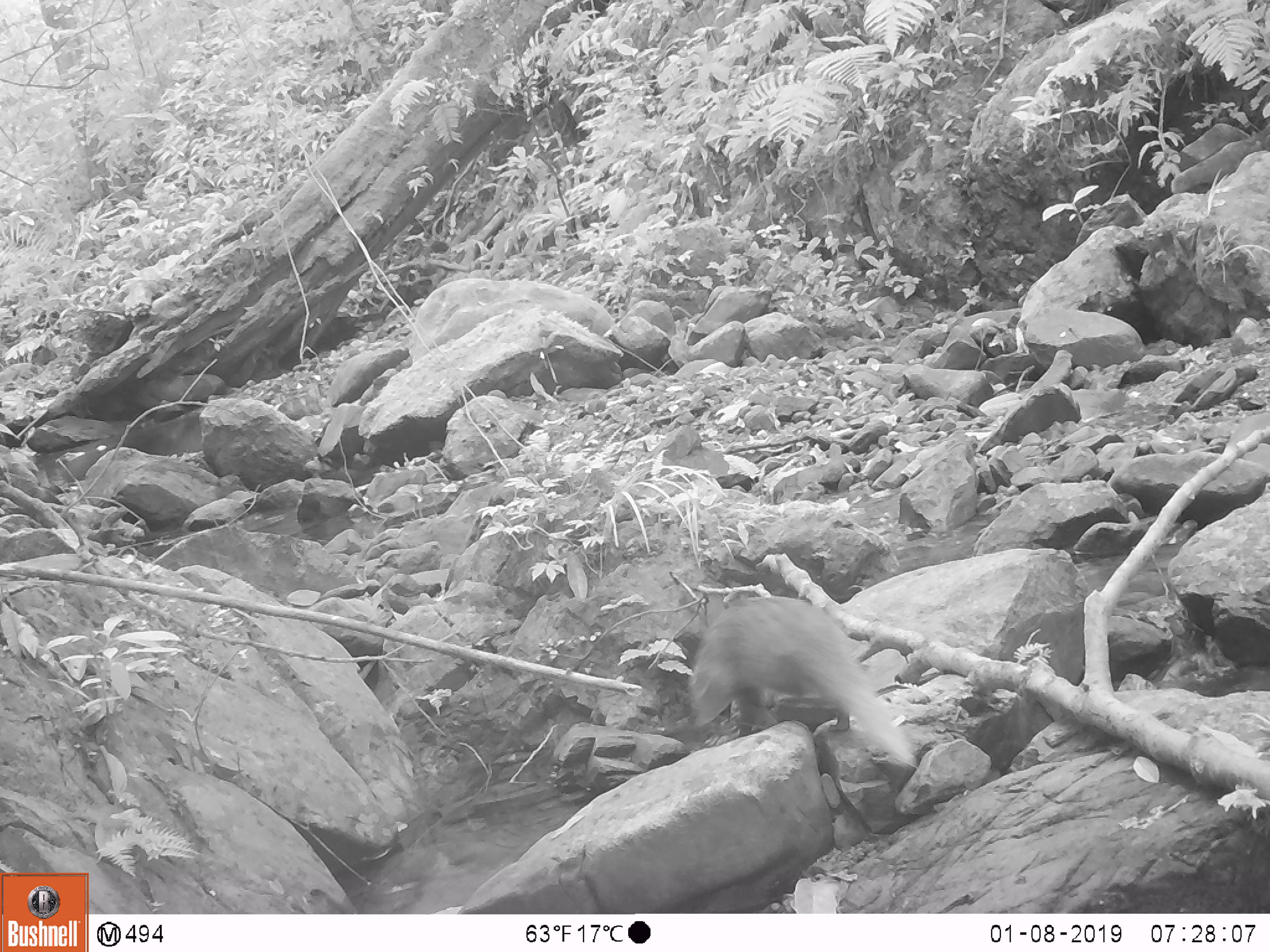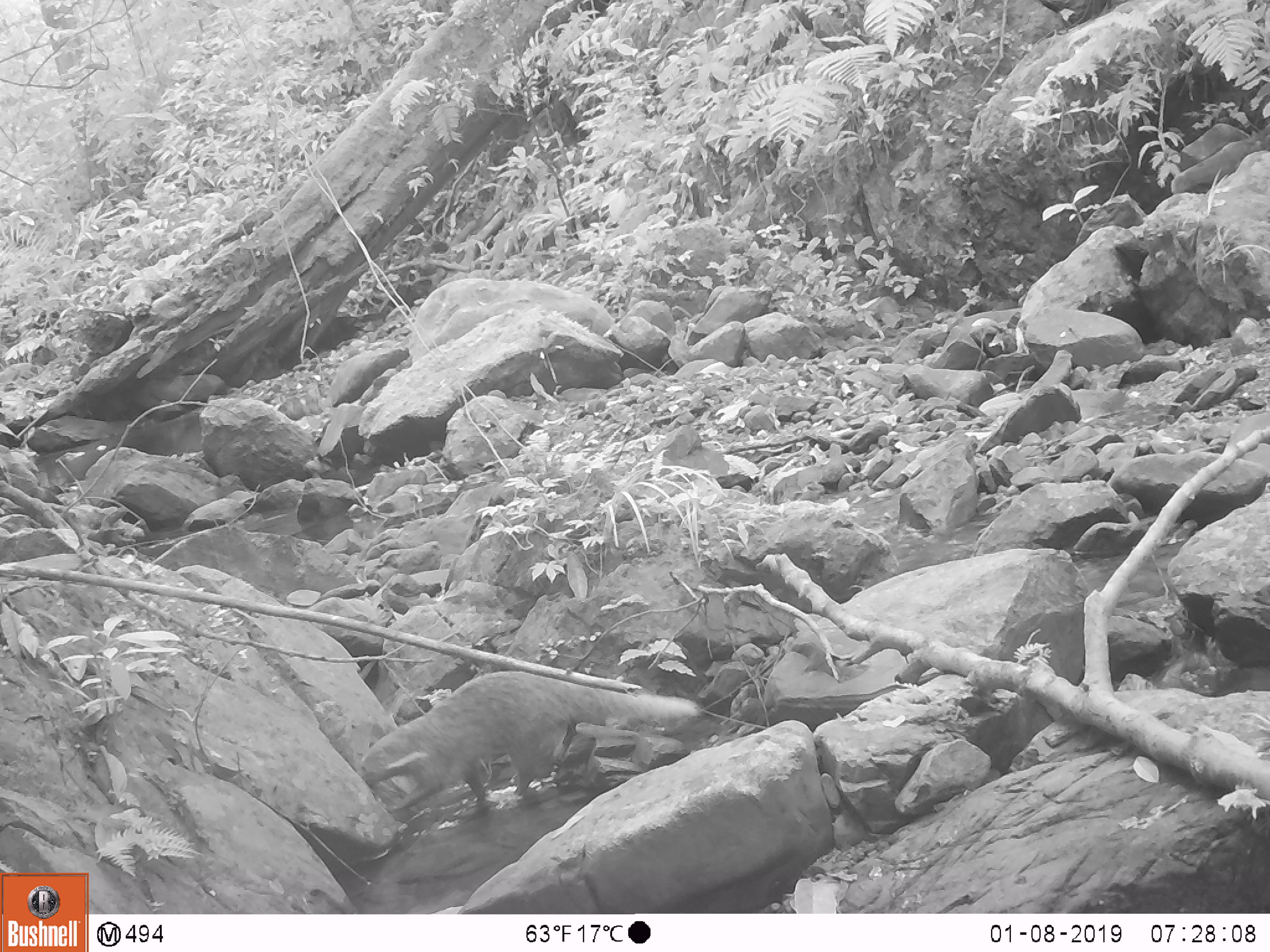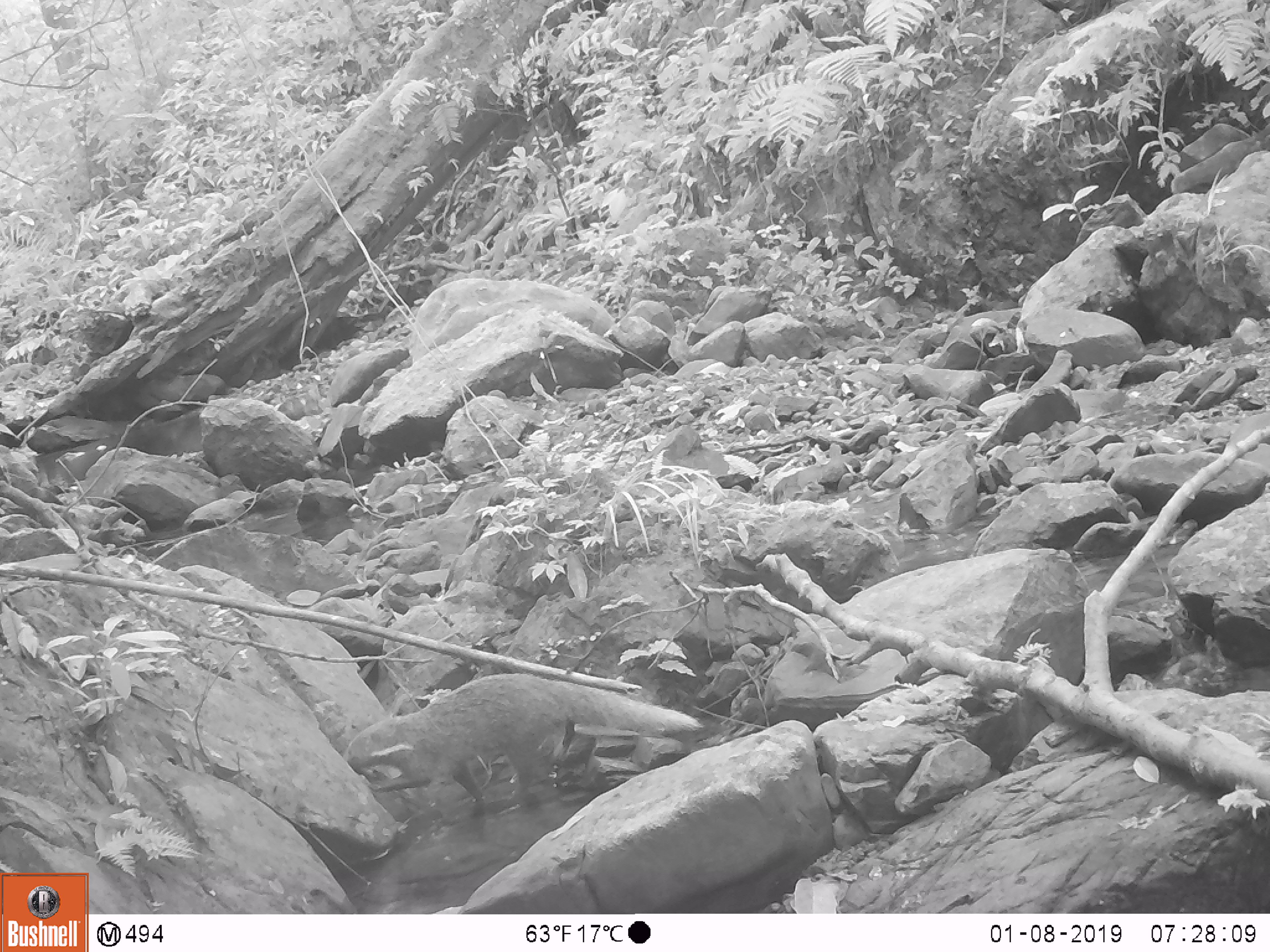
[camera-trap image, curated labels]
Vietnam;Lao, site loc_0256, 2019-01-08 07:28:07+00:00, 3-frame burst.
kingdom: Animalia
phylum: Chordata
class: Mammalia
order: Carnivora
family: Herpestidae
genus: Urva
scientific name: Urva urva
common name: crab-eating mongoose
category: crab eating mongoose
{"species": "crab eating mongoose (crab-eating mongoose) (Urva urva)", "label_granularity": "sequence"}